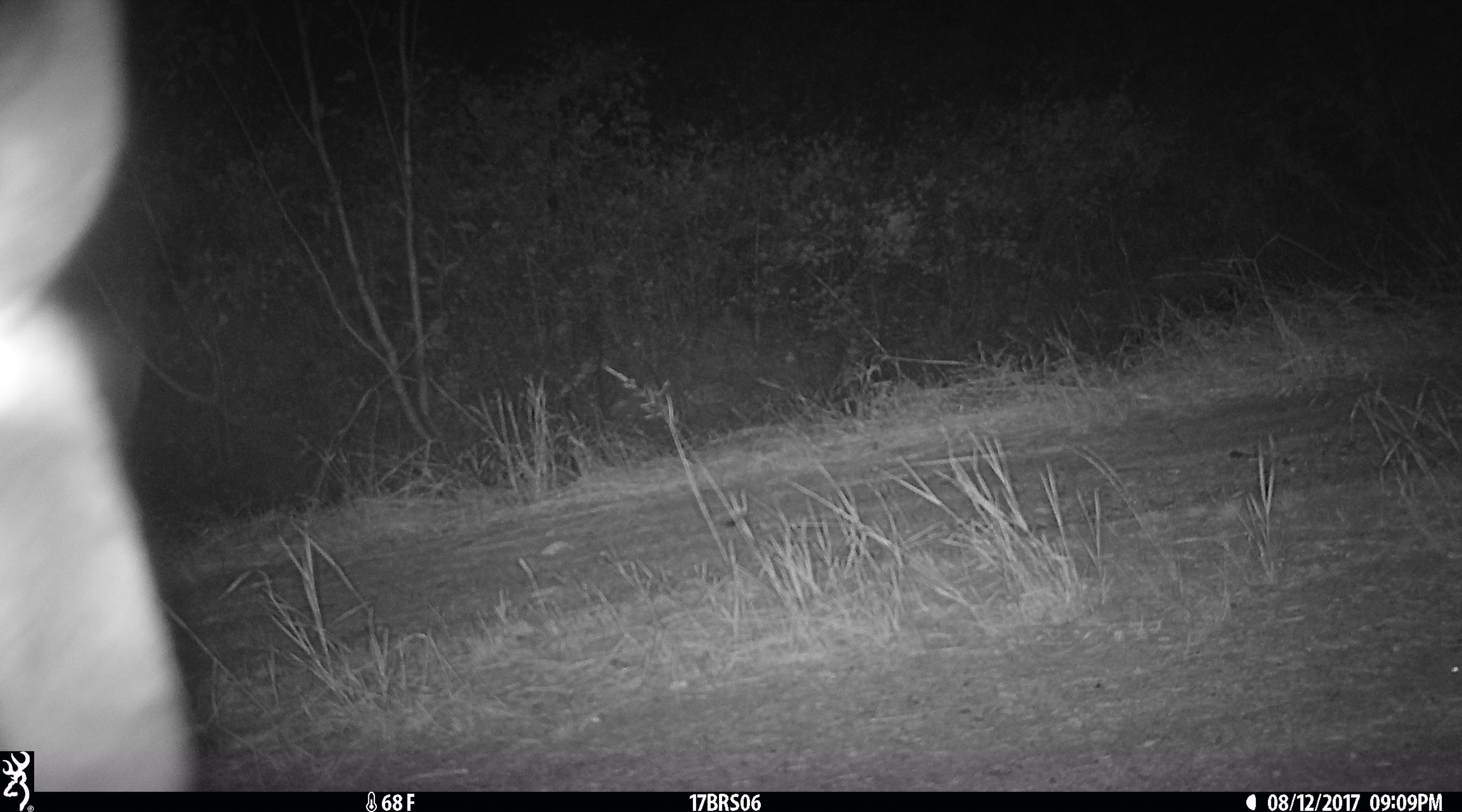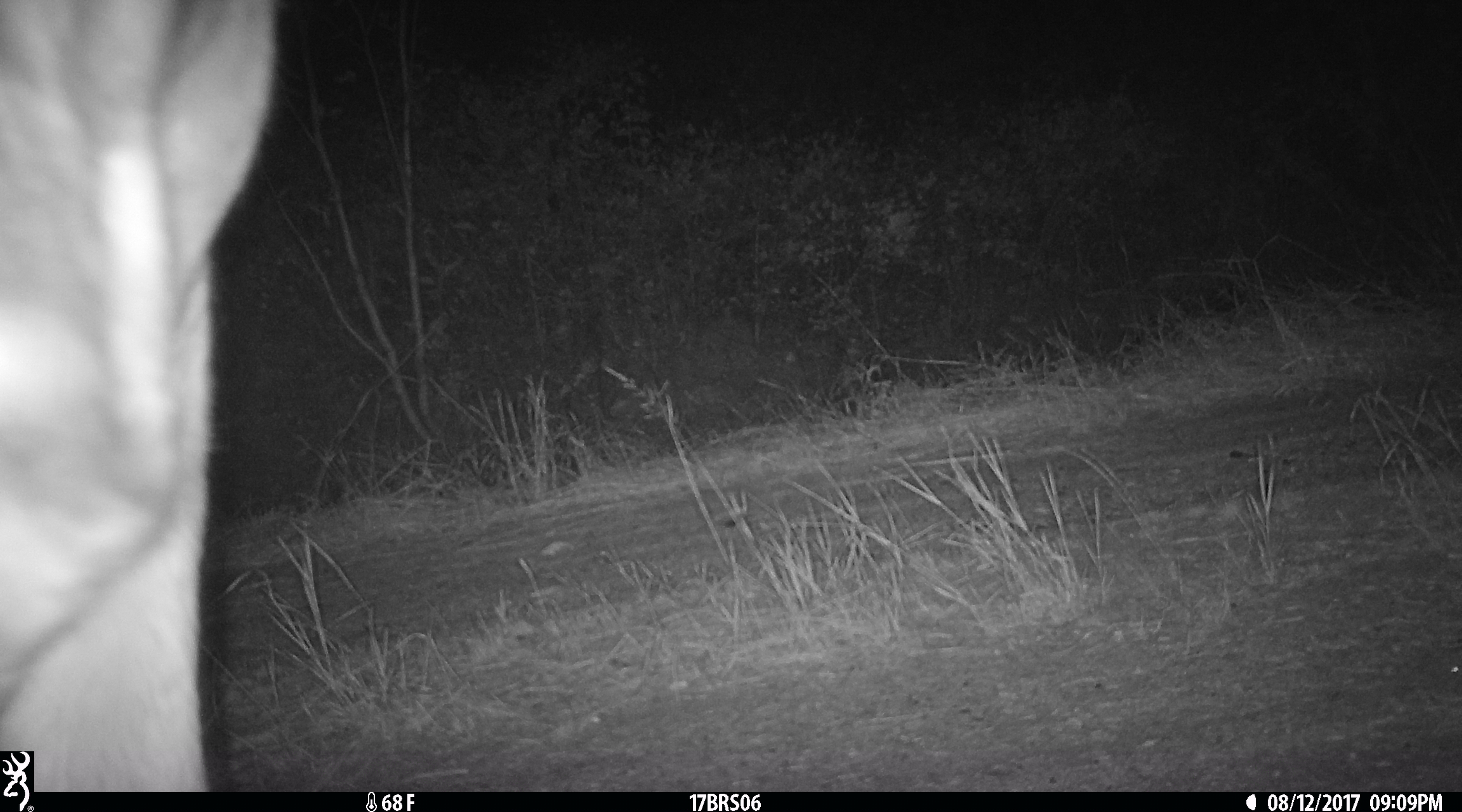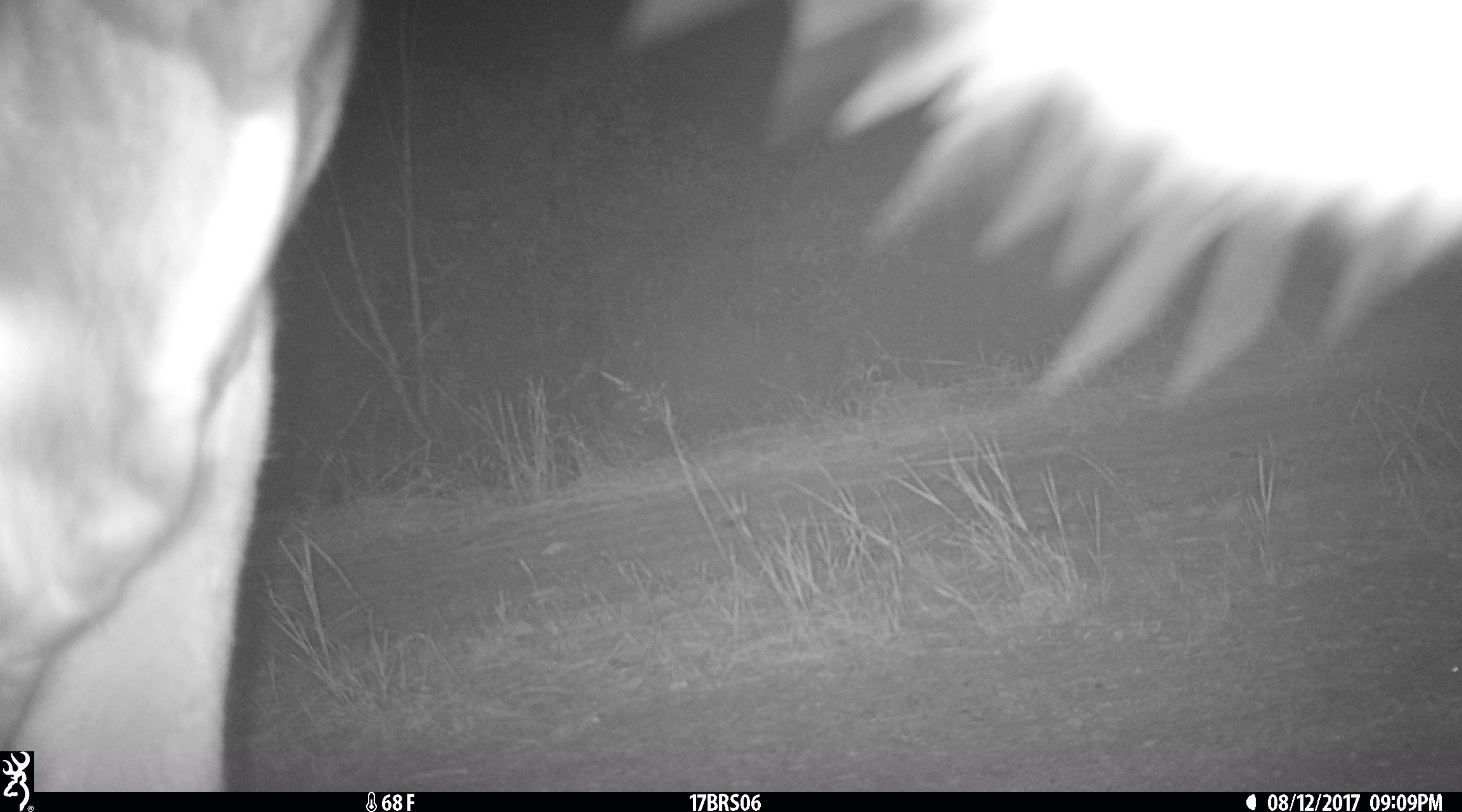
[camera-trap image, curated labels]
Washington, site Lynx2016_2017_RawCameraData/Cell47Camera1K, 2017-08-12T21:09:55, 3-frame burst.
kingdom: Animalia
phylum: Chordata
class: Mammalia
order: Artiodactyla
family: Bovidae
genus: Bos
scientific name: Bos taurus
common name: domestic cattle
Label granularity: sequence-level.